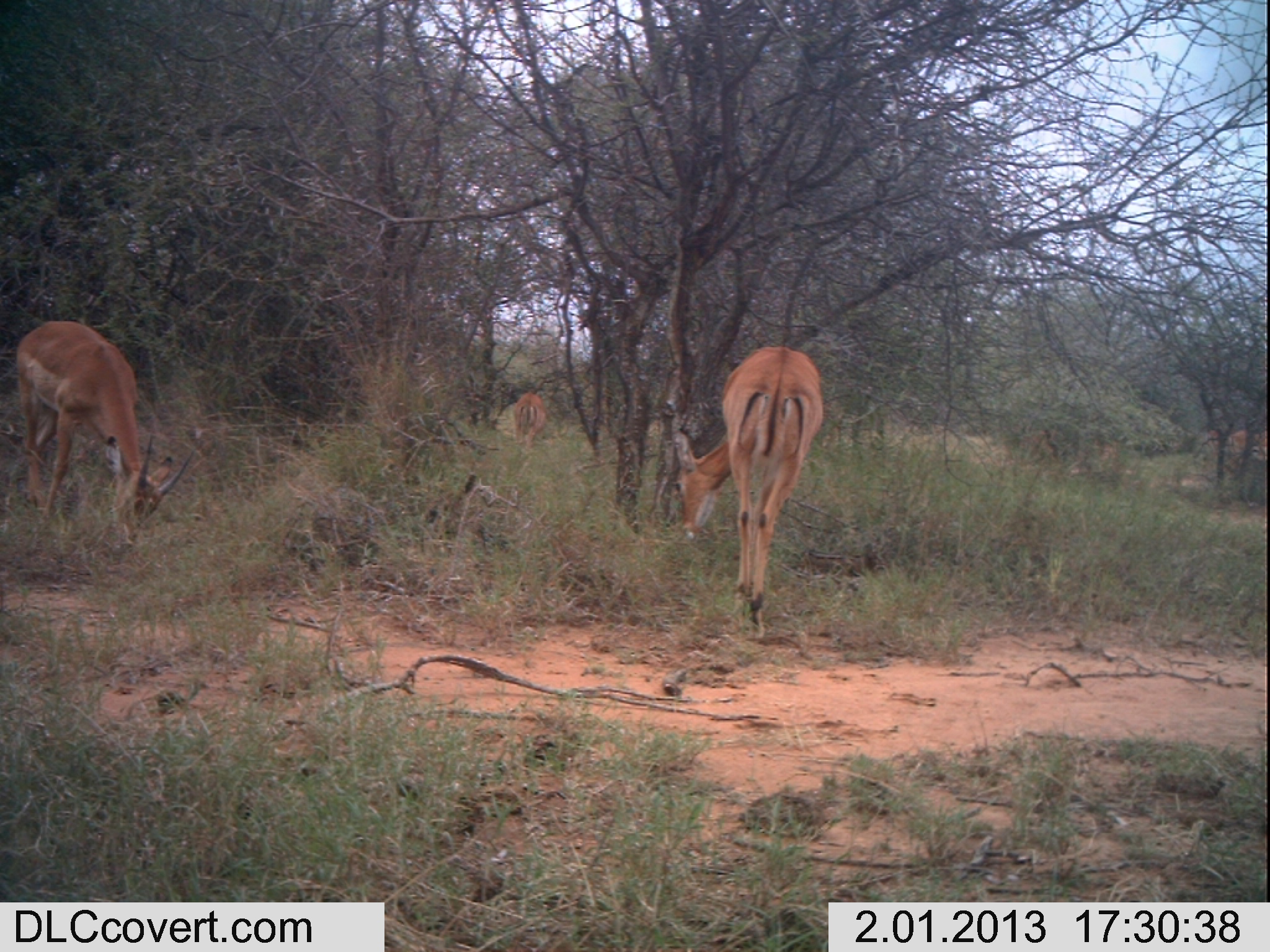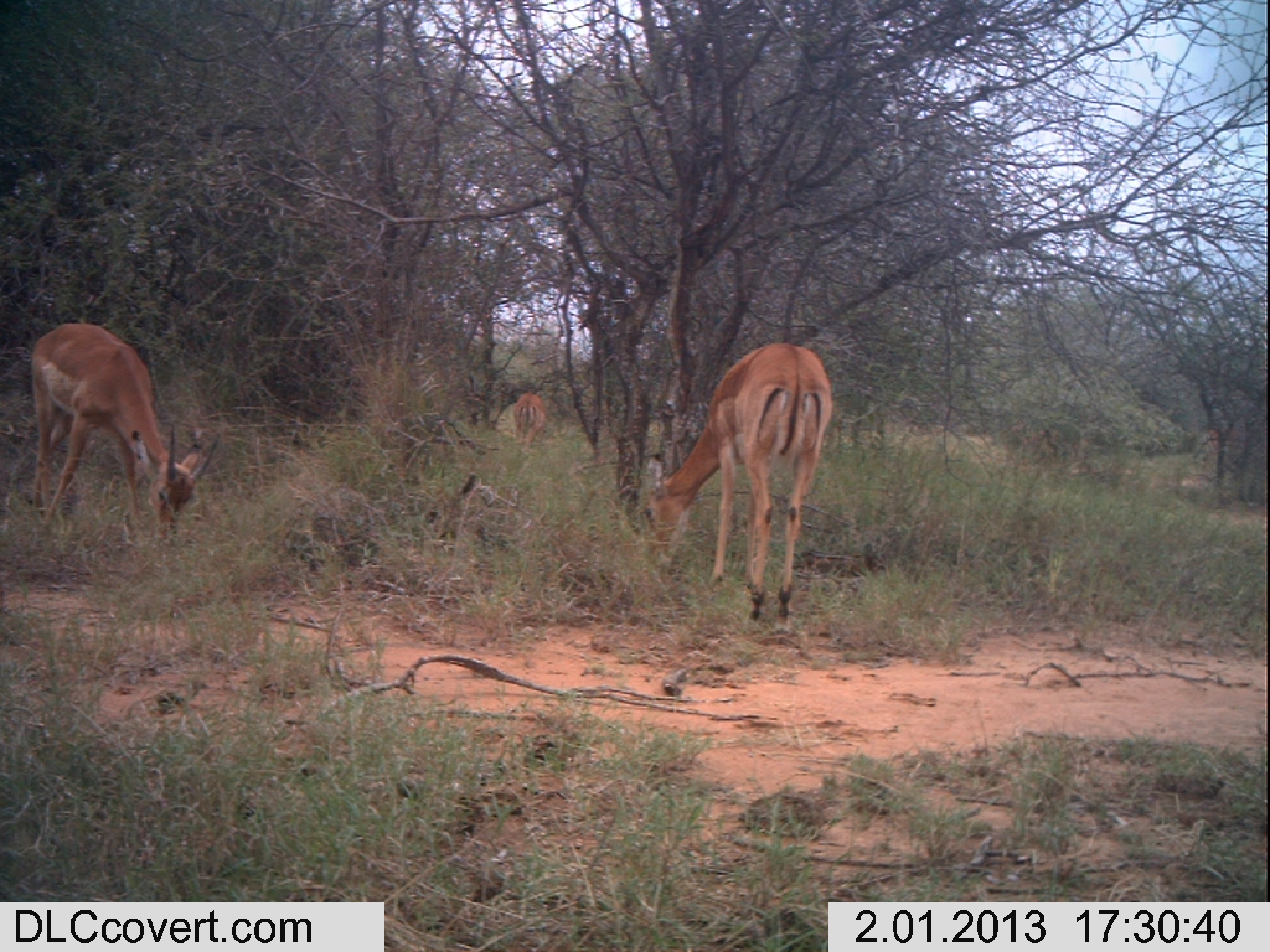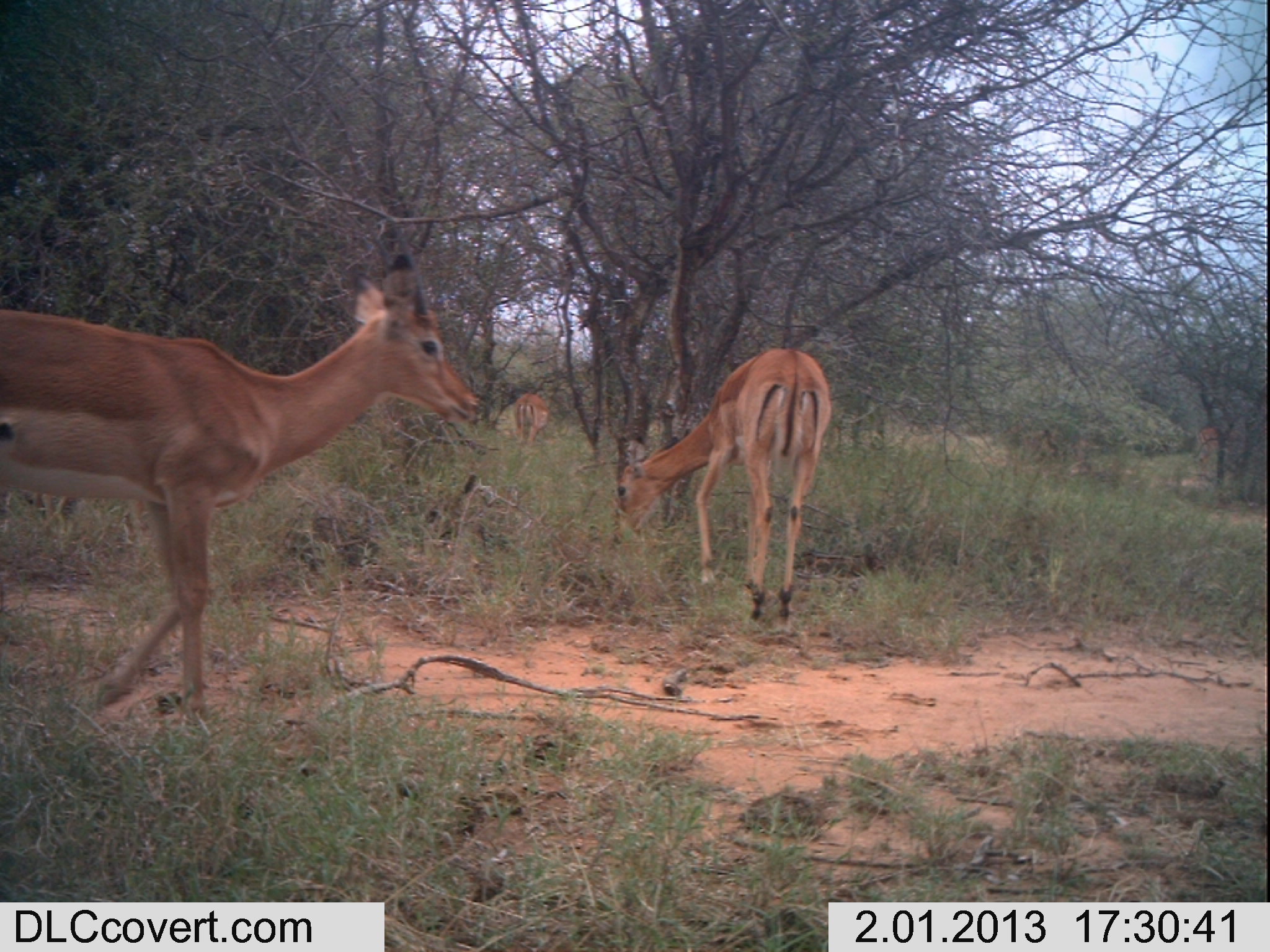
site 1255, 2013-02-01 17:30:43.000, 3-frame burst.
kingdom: Animalia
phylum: Chordata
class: Mammalia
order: Artiodactyla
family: Bovidae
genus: Aepyceros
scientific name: Aepyceros melampus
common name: impala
Aepyceros melampus (impala), count 5.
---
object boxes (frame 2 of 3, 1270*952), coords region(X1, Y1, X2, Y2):
aepyceros melampus: region(634, 337, 831, 635); region(32, 322, 219, 536); region(513, 391, 546, 448)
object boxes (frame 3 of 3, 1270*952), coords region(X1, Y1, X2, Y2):
aepyceros melampus: region(0, 246, 480, 727); region(613, 347, 829, 636); region(1192, 426, 1247, 482); region(513, 393, 549, 449)